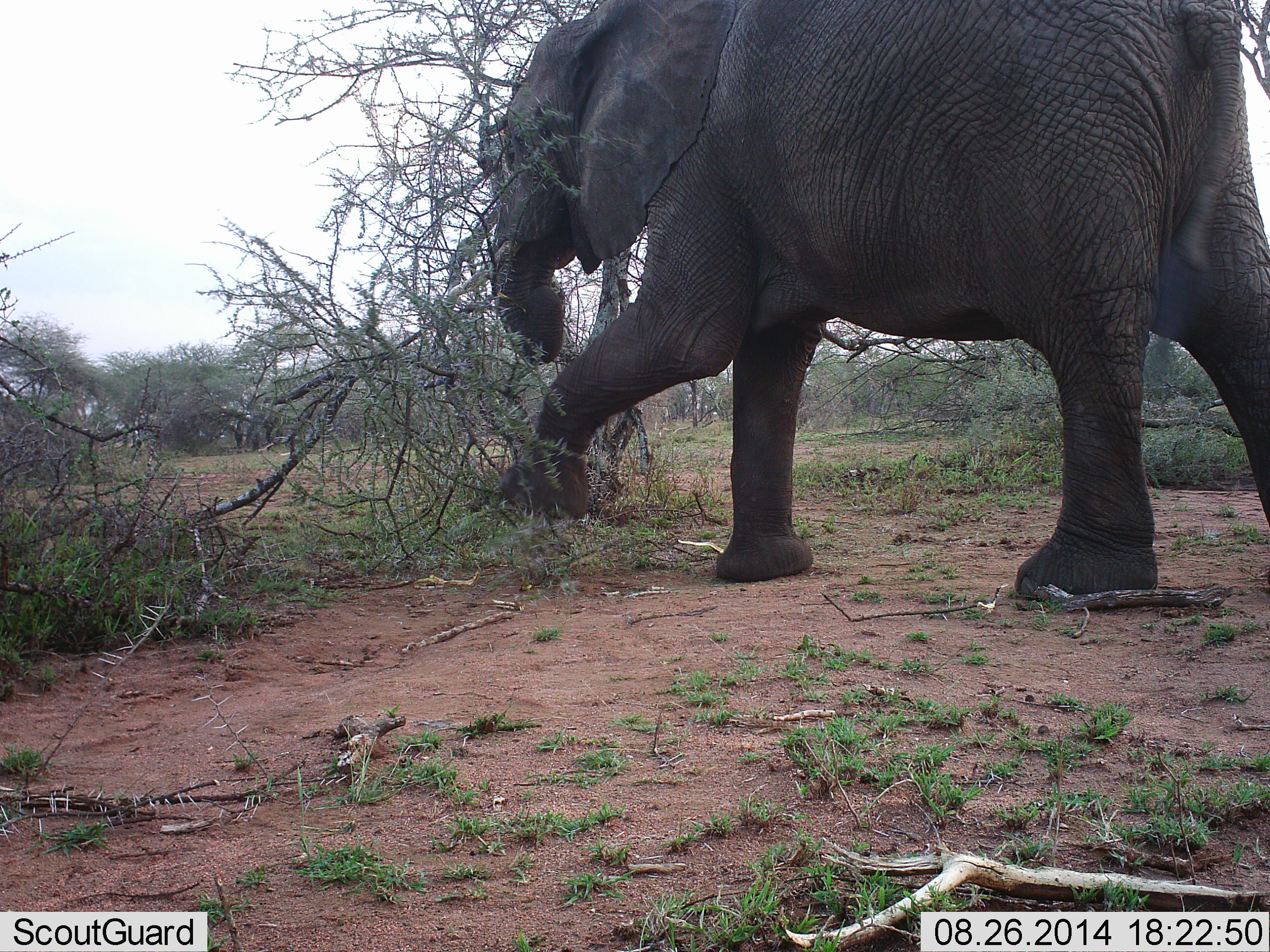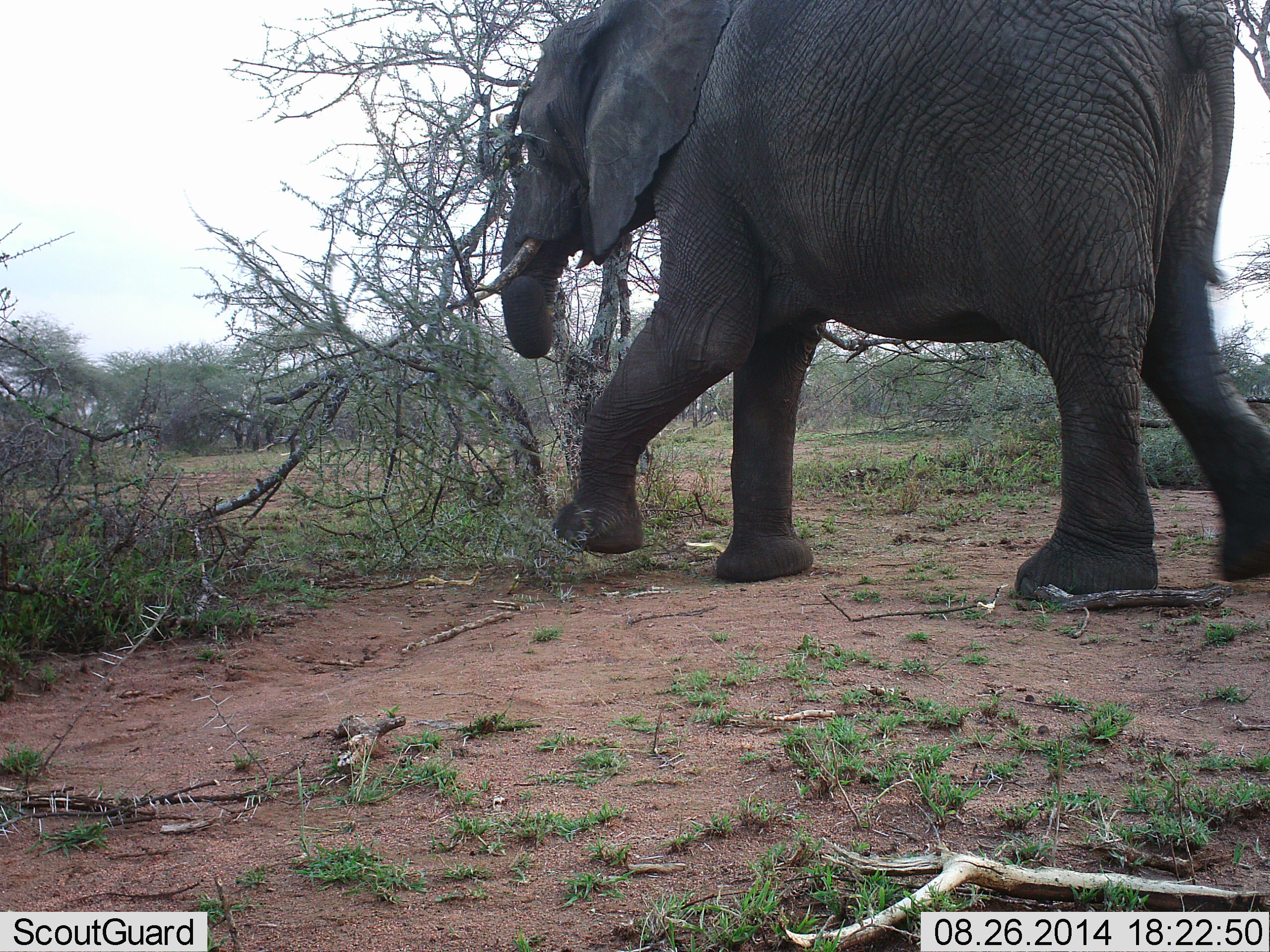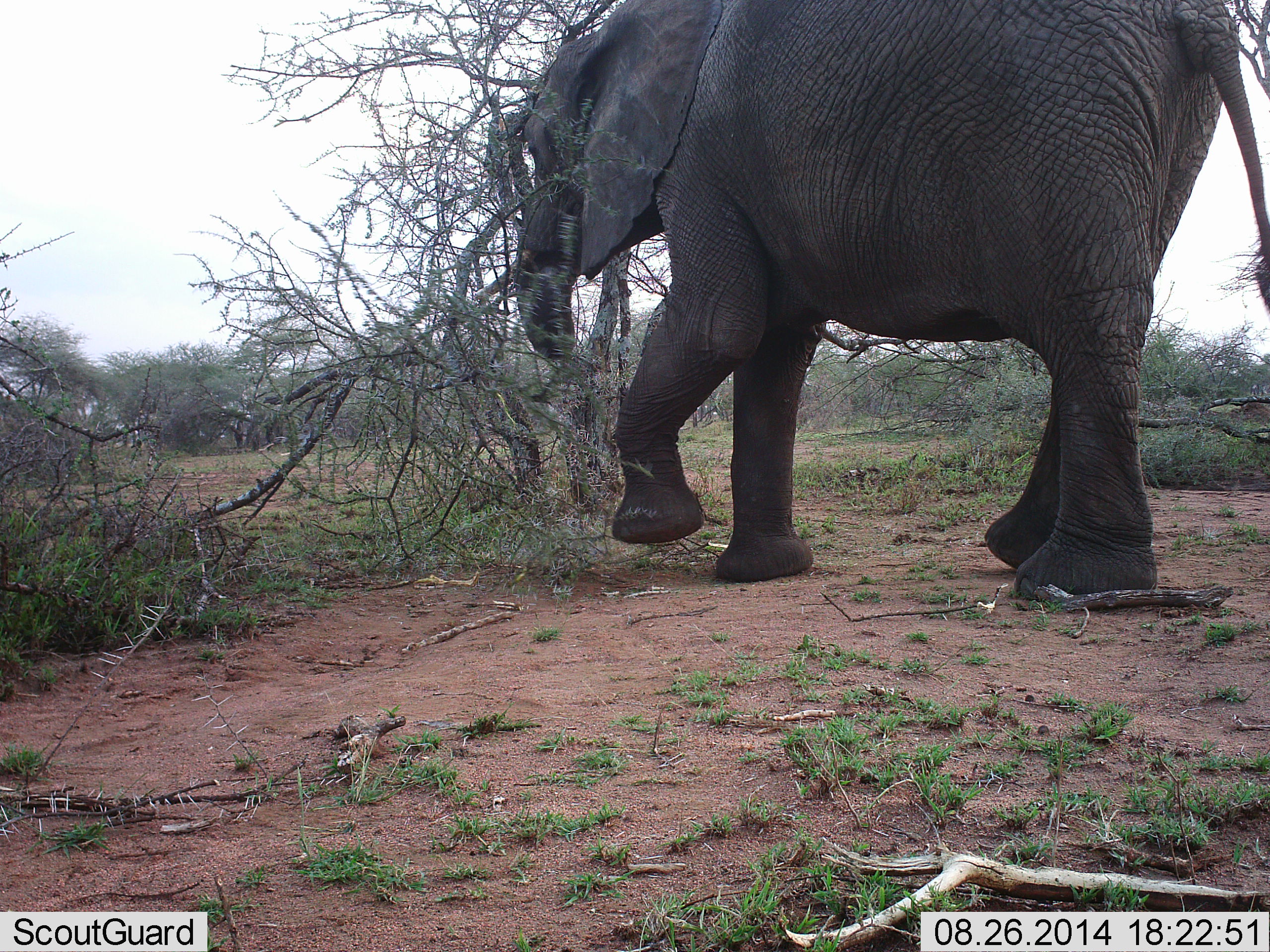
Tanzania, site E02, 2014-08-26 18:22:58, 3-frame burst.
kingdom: Animalia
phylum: Chordata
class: Mammalia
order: Proboscidea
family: Elephantidae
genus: Loxodonta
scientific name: Loxodonta africana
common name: african bush elephant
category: elephant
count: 1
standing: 30%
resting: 0%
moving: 40%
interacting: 10%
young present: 0%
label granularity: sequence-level